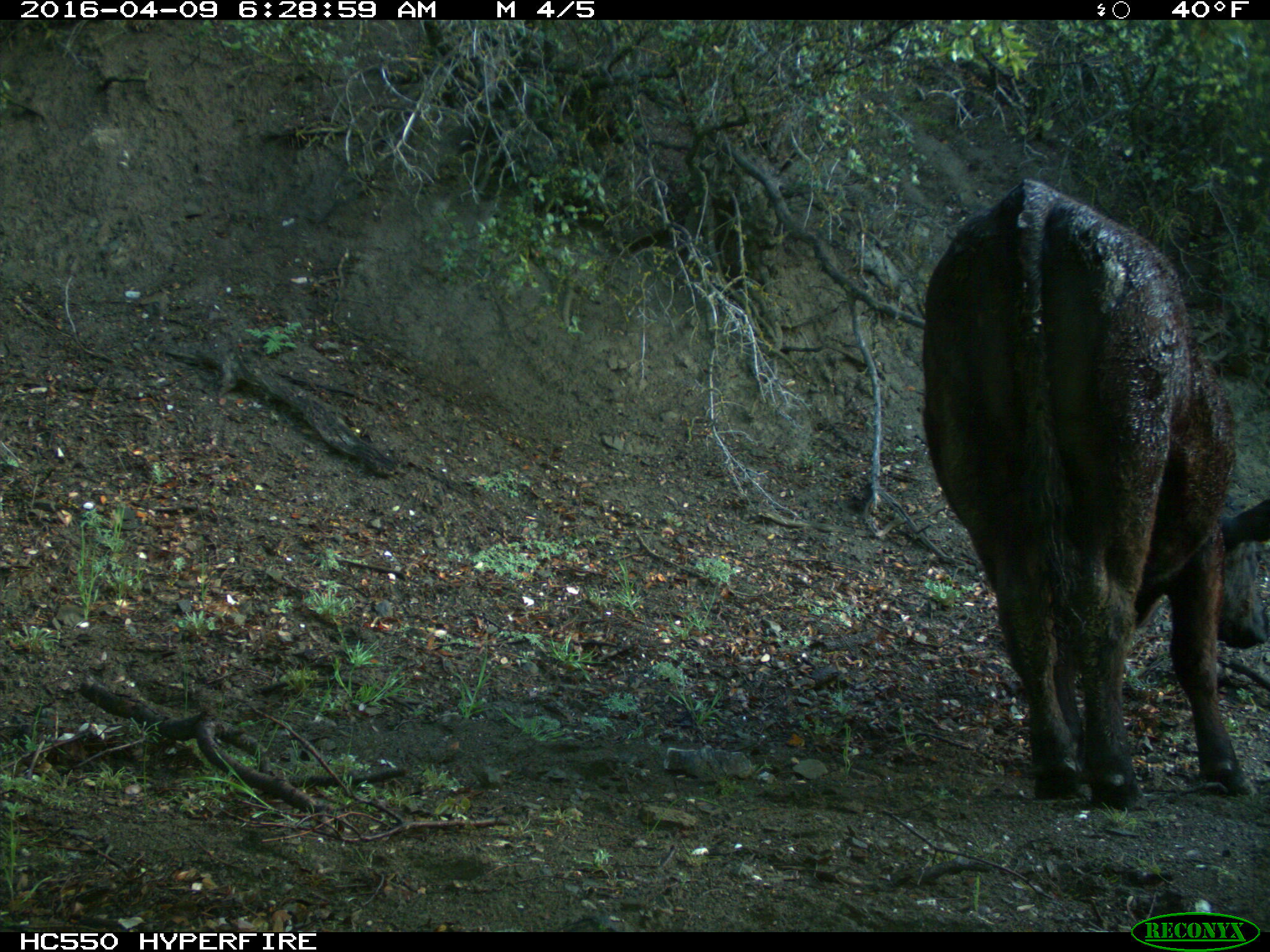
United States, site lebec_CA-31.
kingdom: Animalia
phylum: Chordata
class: Mammalia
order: Artiodactyla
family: Bovidae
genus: Bos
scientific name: Bos taurus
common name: domestic cow